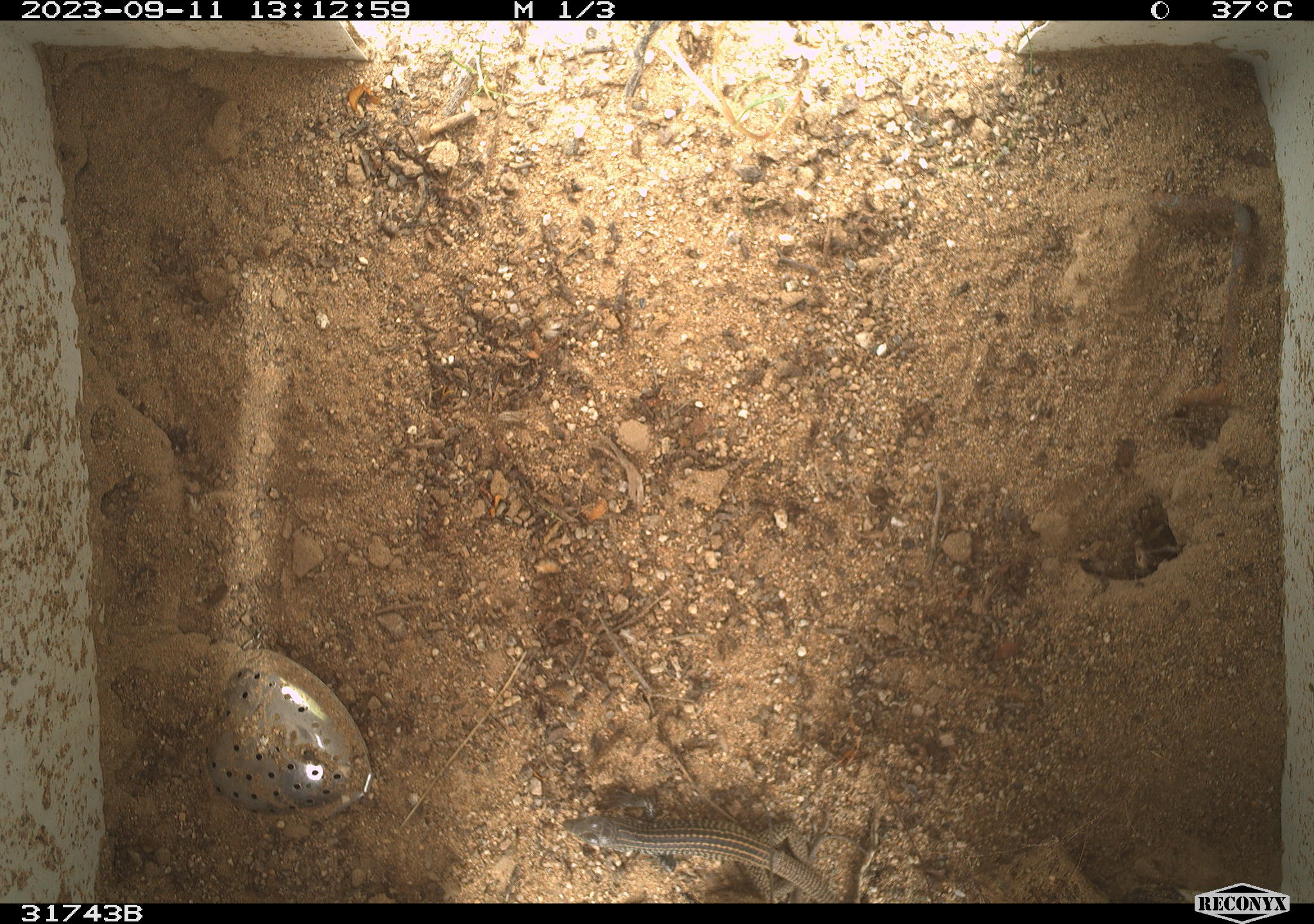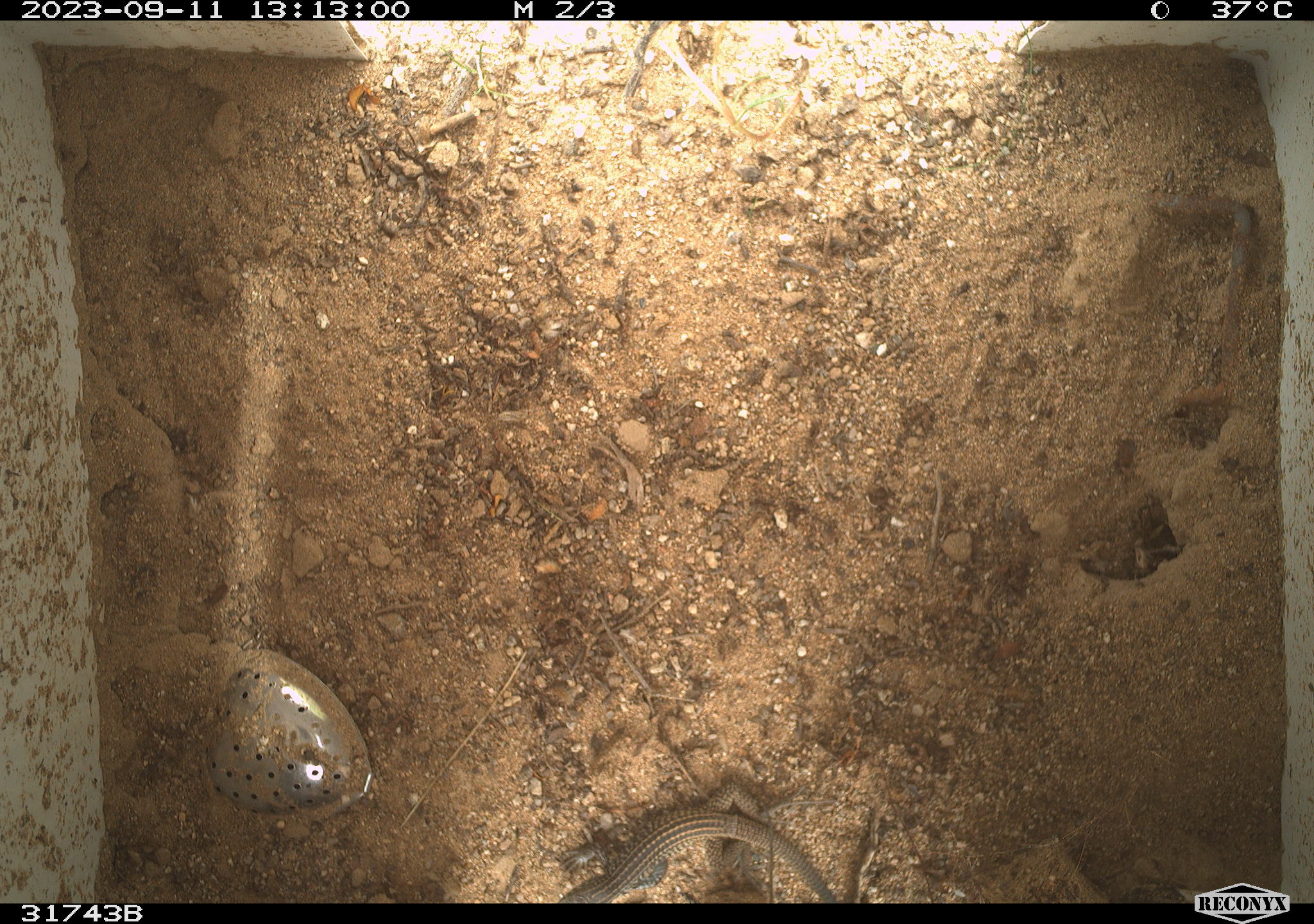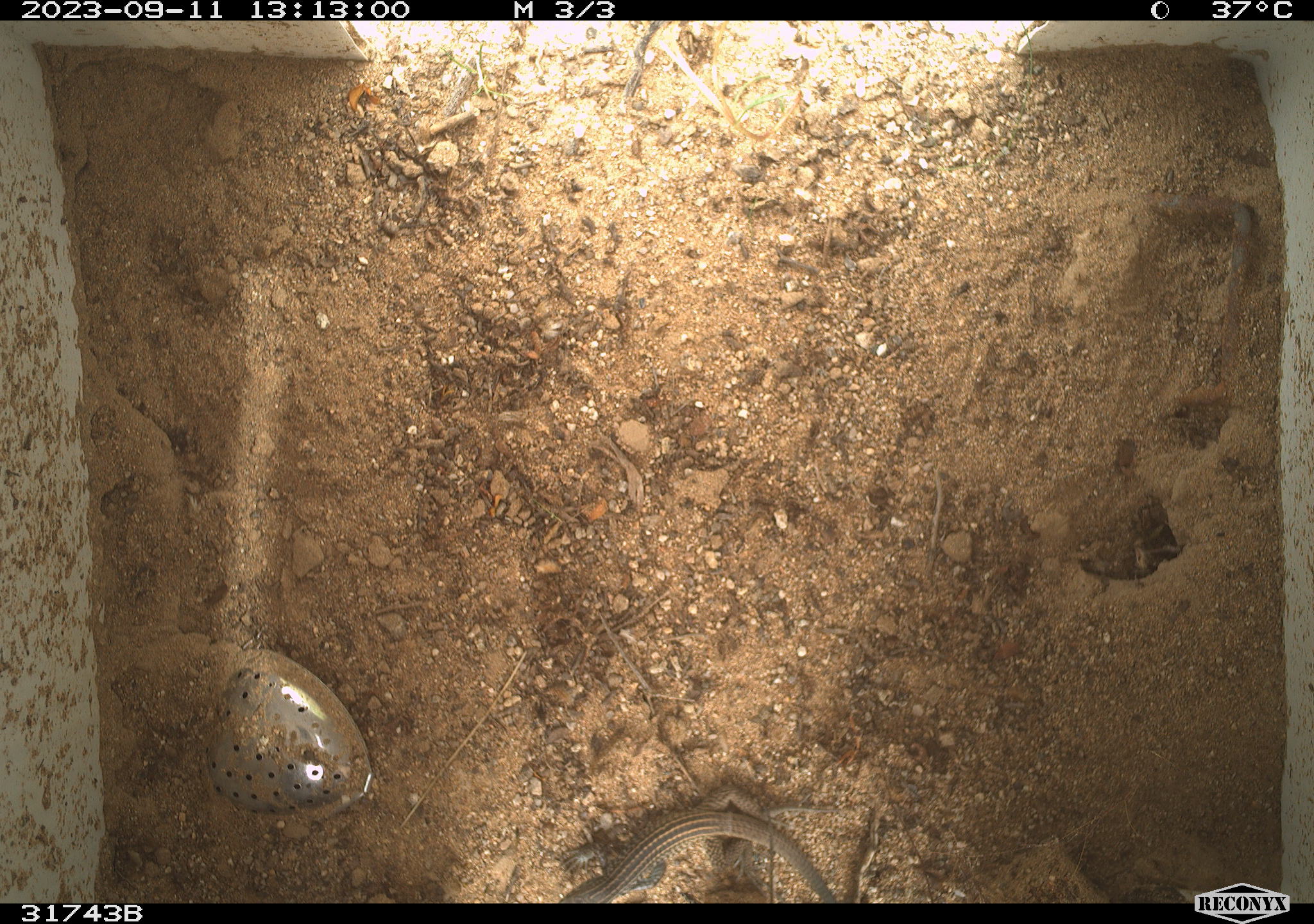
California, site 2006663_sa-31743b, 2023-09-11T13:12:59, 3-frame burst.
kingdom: Animalia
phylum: Chordata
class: Reptilia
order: Squamata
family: Teiidae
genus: Aspidoscelis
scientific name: Aspidoscelis tigris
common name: western whiptail